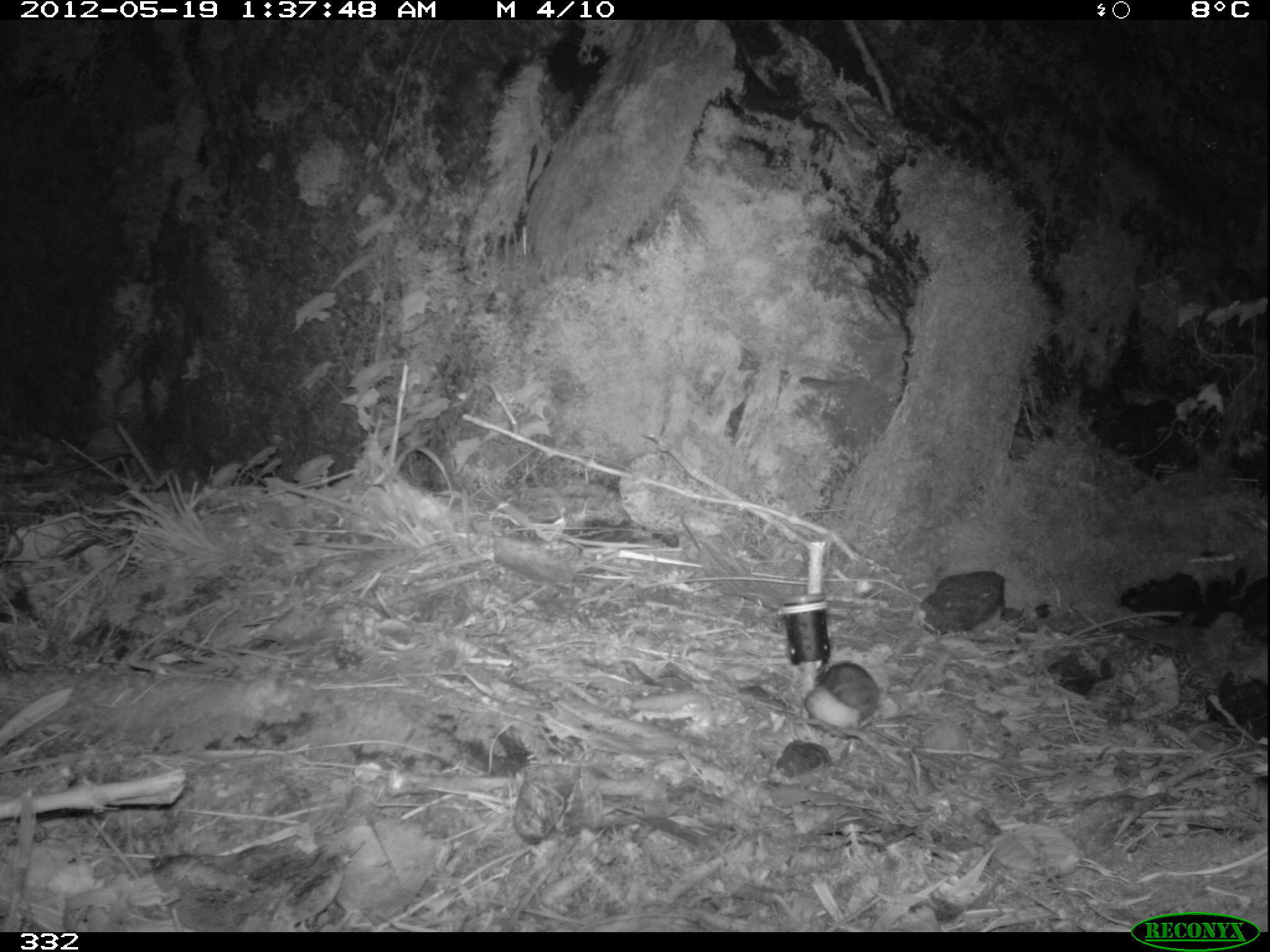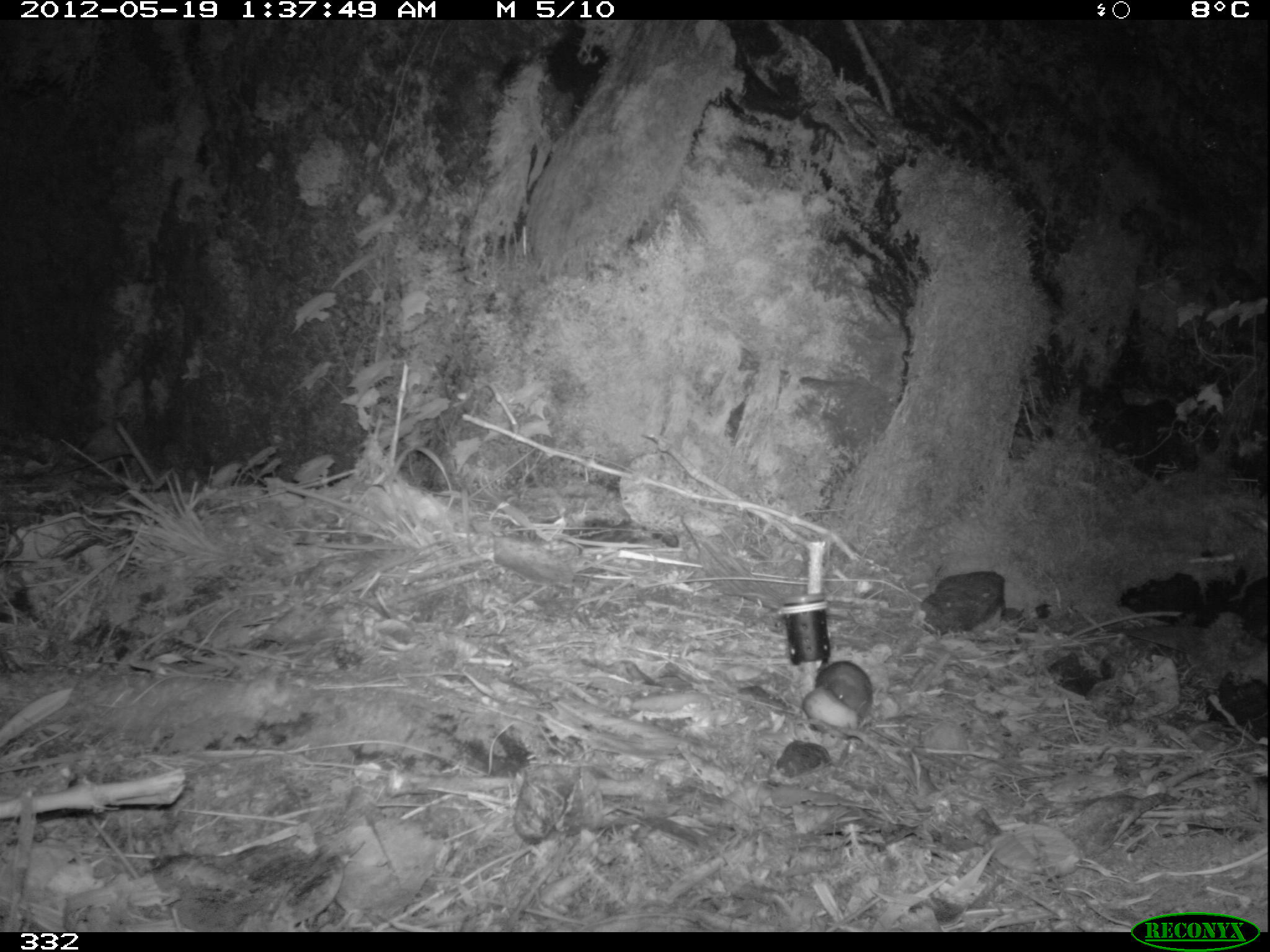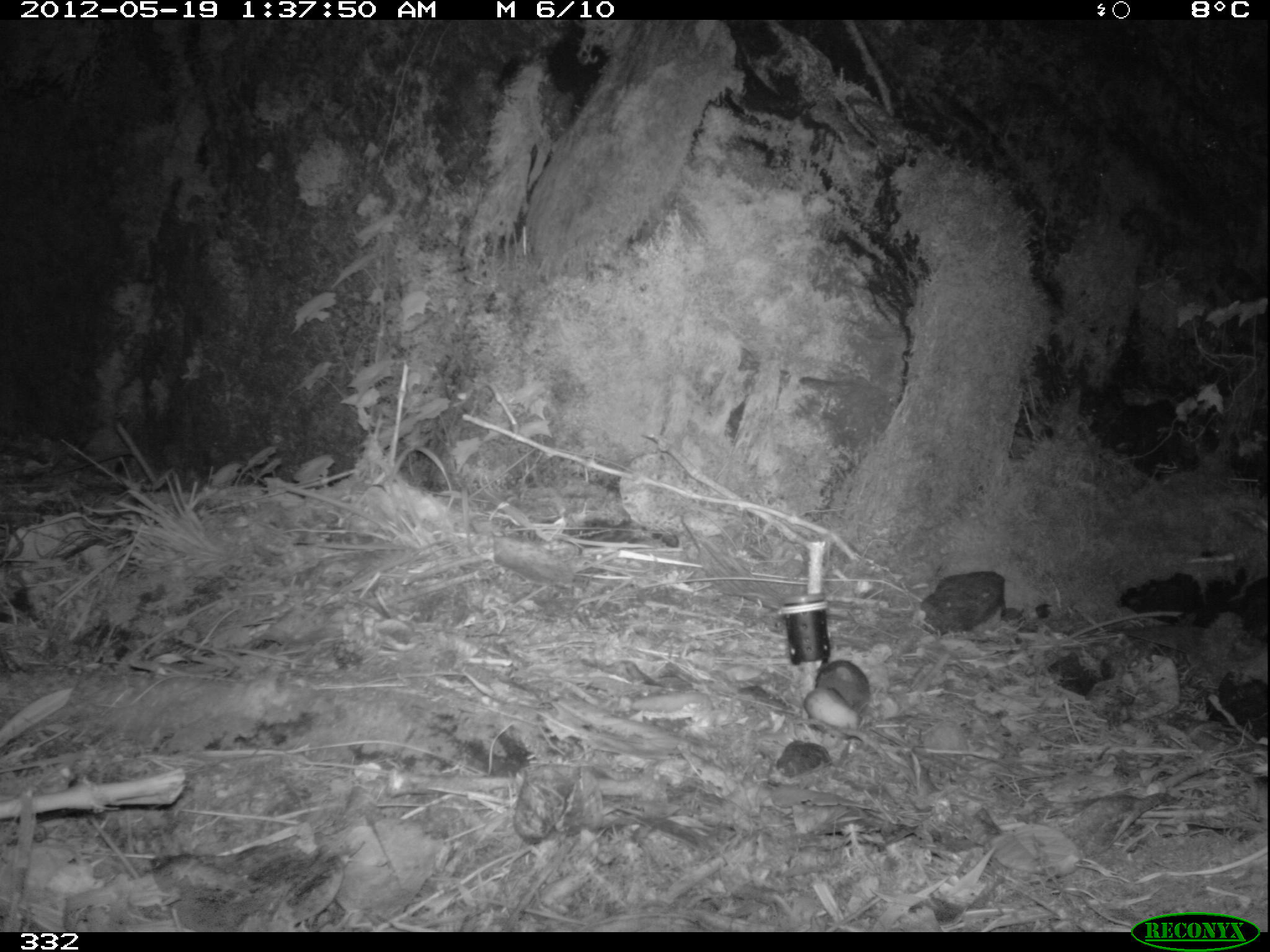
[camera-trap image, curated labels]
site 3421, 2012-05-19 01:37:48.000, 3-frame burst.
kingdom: Animalia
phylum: Chordata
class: Mammalia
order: Rodentia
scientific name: Rodentia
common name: rodents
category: unknown rodent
Unknown rodent (rodents) (Rodentia).